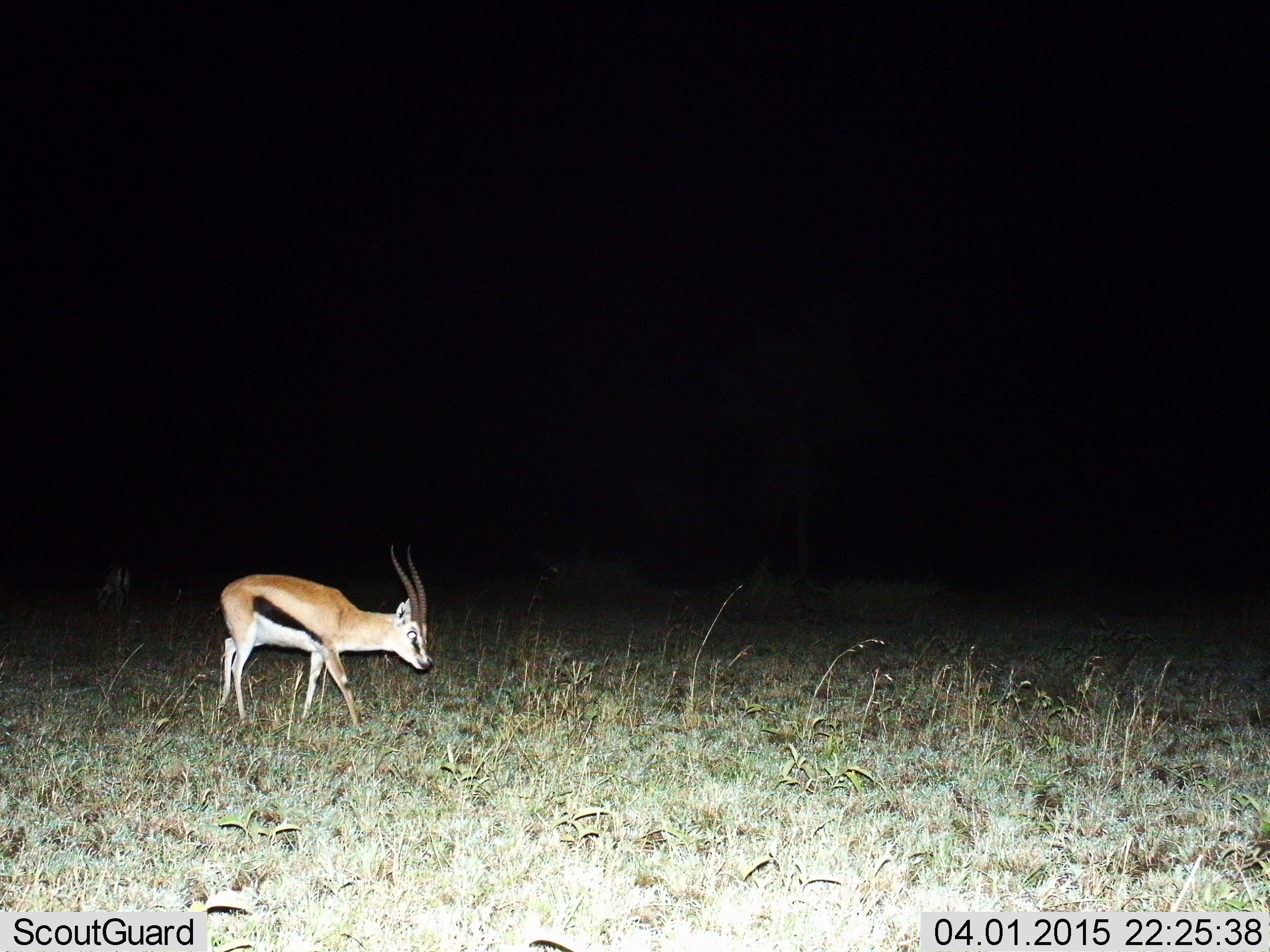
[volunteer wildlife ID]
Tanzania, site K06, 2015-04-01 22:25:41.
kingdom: Animalia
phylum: Chordata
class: Mammalia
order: Artiodactyla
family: Bovidae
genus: Eudorcas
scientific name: Eudorcas thomsonii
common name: thomson's gazelle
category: gazellethomsons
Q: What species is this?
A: Gazellethomsons (thomson's gazelle) (Eudorcas thomsonii).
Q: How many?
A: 1.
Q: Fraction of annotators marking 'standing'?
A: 40%.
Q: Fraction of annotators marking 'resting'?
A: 0%.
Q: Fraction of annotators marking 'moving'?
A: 60%.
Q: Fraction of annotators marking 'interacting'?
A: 0%.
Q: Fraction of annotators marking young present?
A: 0%.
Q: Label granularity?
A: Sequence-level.